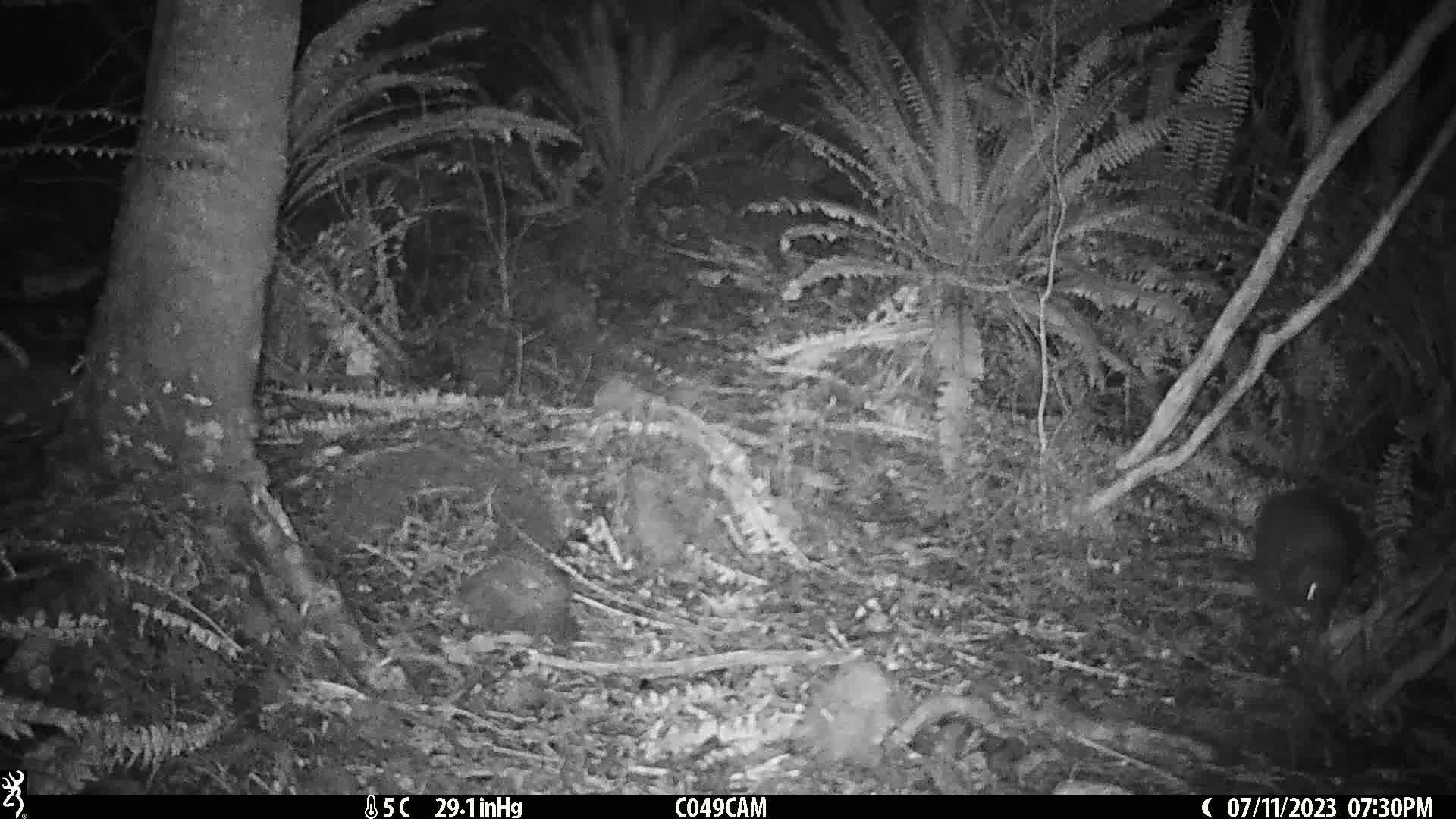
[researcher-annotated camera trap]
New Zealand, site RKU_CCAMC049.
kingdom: Animalia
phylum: Chordata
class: Aves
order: Apterygiformes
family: Apterygidae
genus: Apteryx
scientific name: Apteryx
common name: kiwi